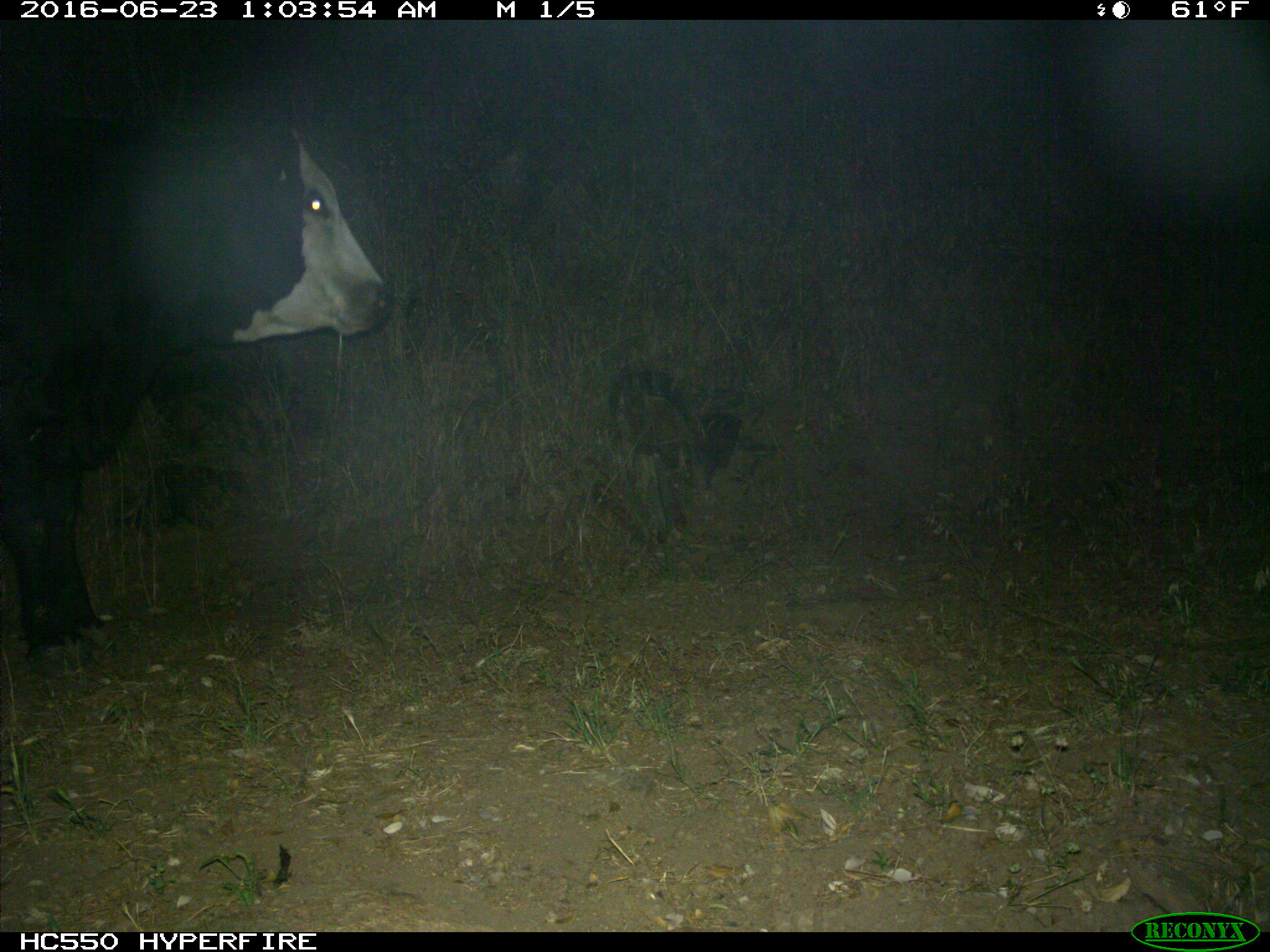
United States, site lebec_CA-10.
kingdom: Animalia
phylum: Chordata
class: Mammalia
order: Artiodactyla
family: Bovidae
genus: Bos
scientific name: Bos taurus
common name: domestic cow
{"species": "Bos taurus (domestic cow)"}